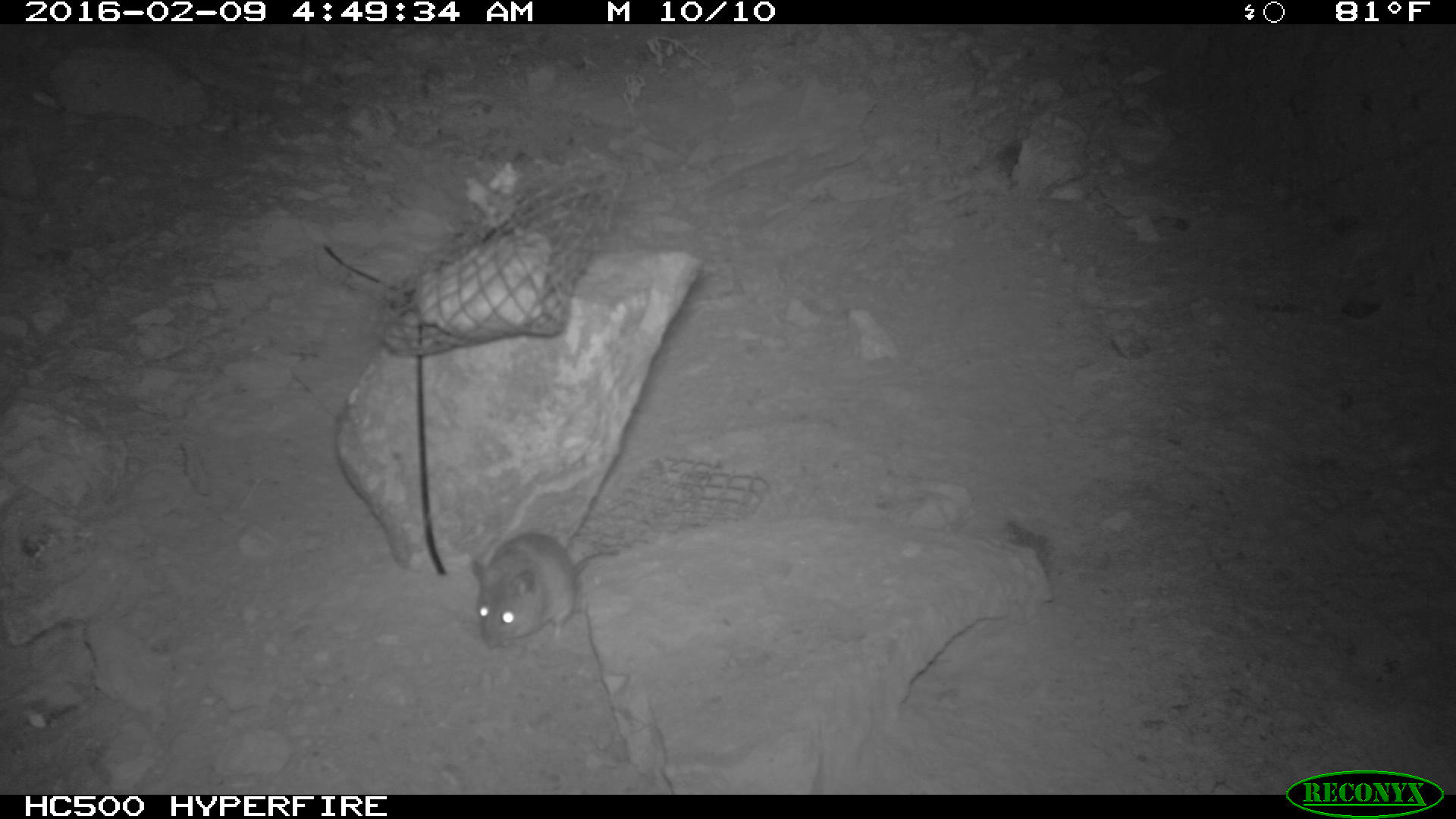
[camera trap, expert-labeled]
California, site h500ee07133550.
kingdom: Animalia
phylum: Chordata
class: Mammalia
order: Rodentia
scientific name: Rodentia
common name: rodent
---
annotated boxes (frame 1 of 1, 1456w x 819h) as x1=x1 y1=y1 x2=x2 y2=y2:
rodent: x1=466 y1=533 x2=616 y2=645